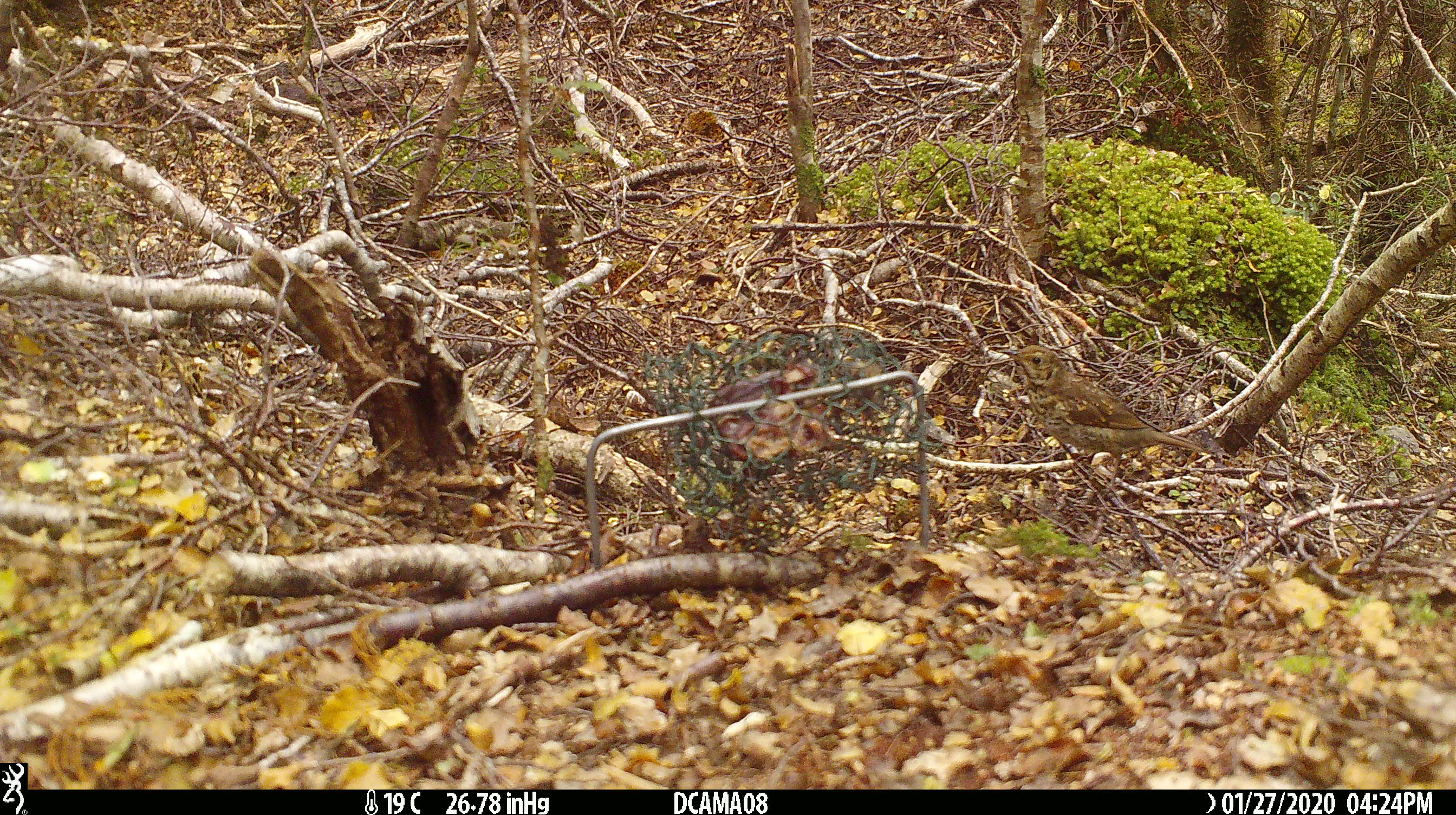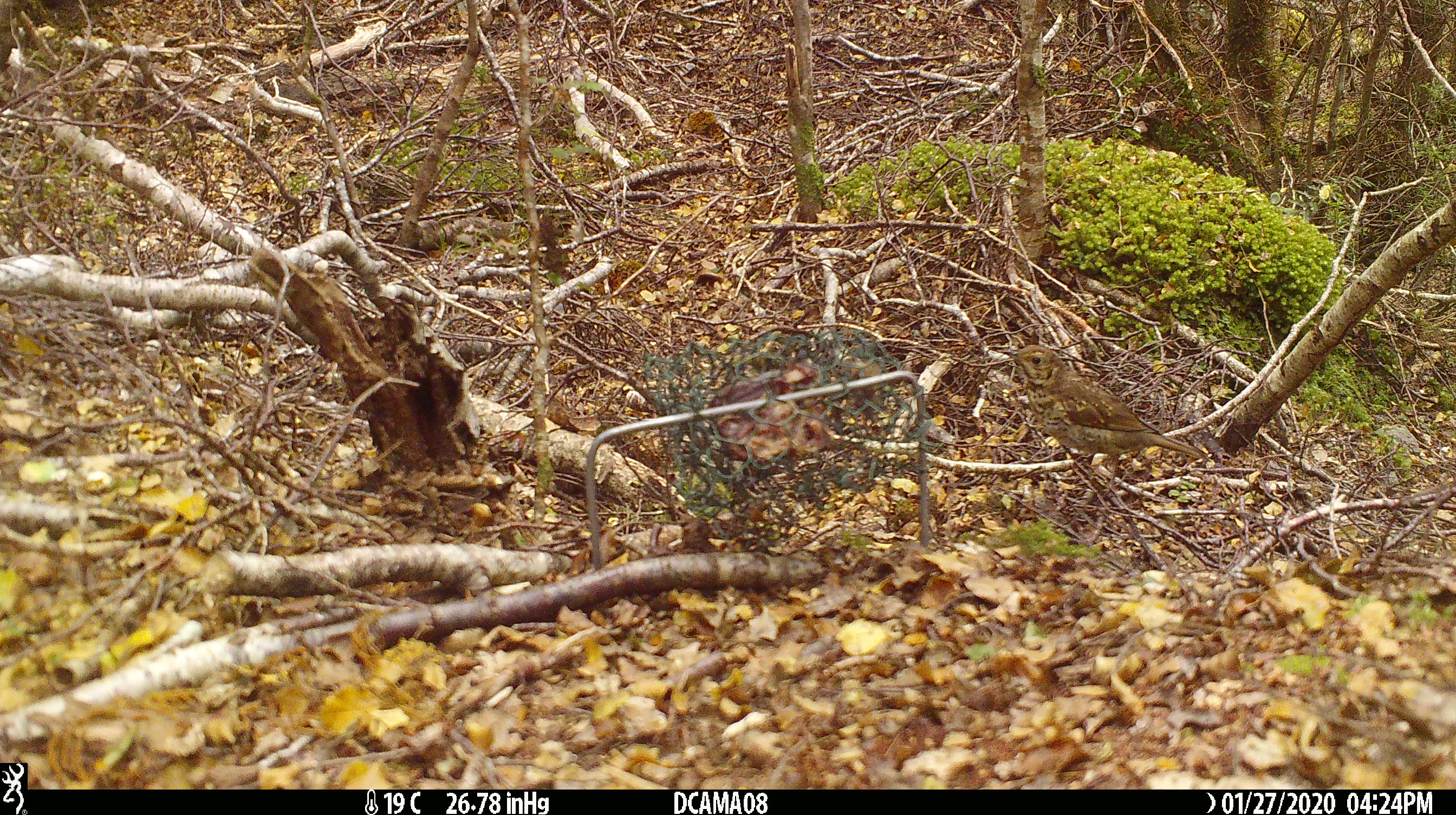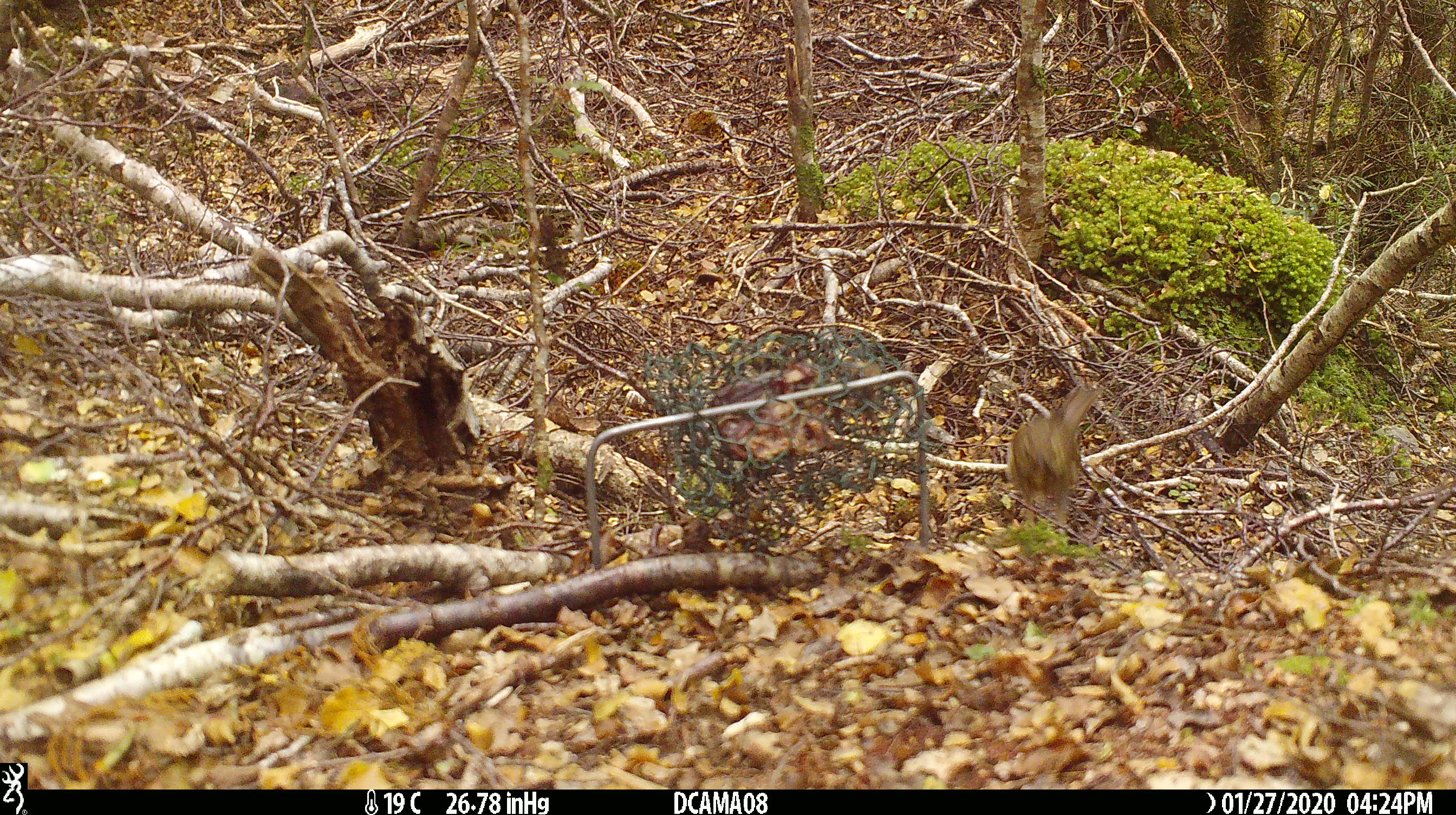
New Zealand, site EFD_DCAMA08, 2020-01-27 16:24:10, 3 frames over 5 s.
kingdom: Animalia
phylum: Chordata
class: Aves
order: Passeriformes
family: Turdidae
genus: Turdus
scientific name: Turdus philomelos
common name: song thrush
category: thrush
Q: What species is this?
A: Thrush (song thrush) (Turdus philomelos).